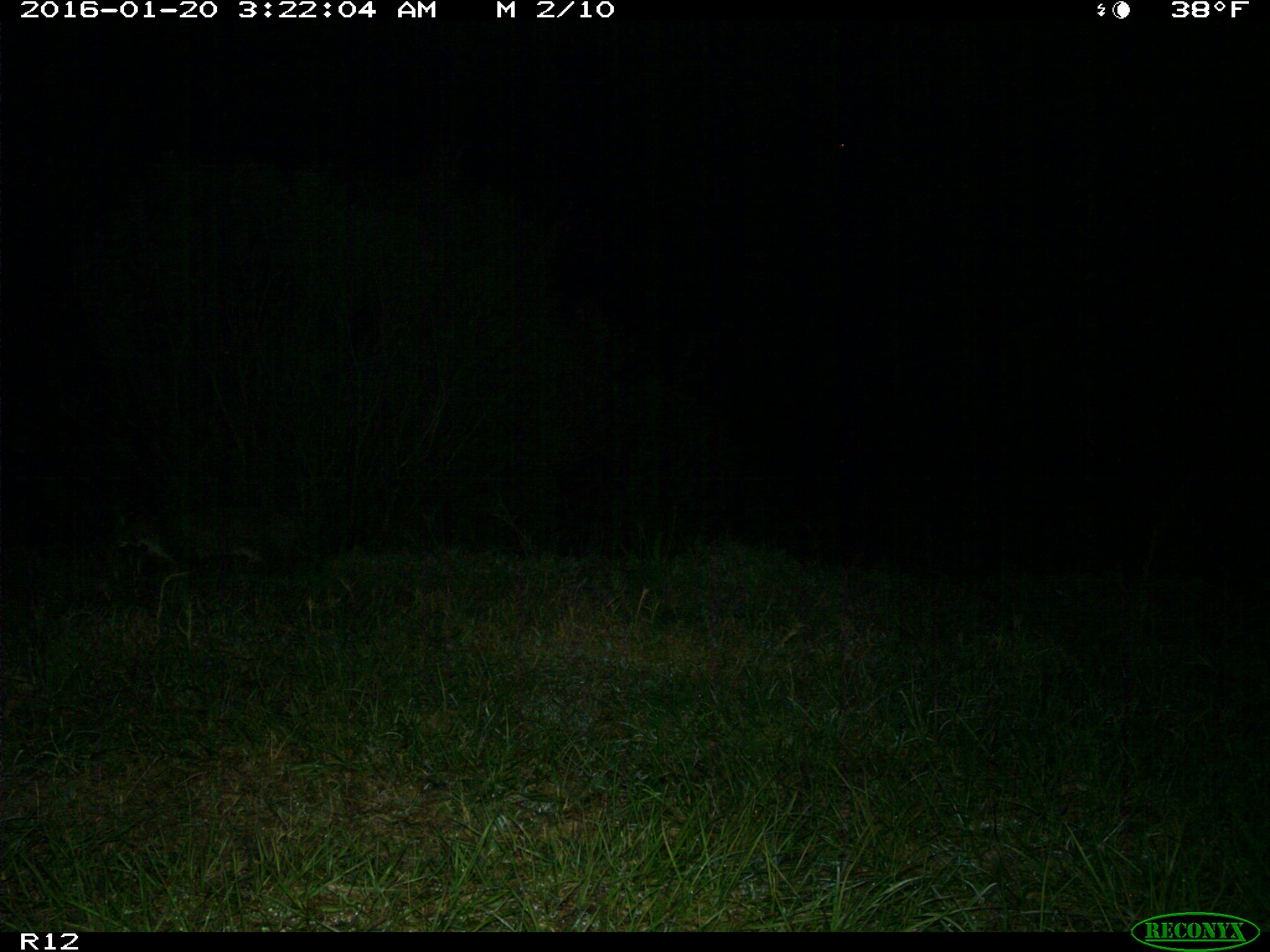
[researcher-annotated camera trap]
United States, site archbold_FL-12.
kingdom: Animalia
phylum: Chordata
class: Mammalia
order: Carnivora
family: Felidae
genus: Lynx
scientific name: Lynx rufus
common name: bobcat